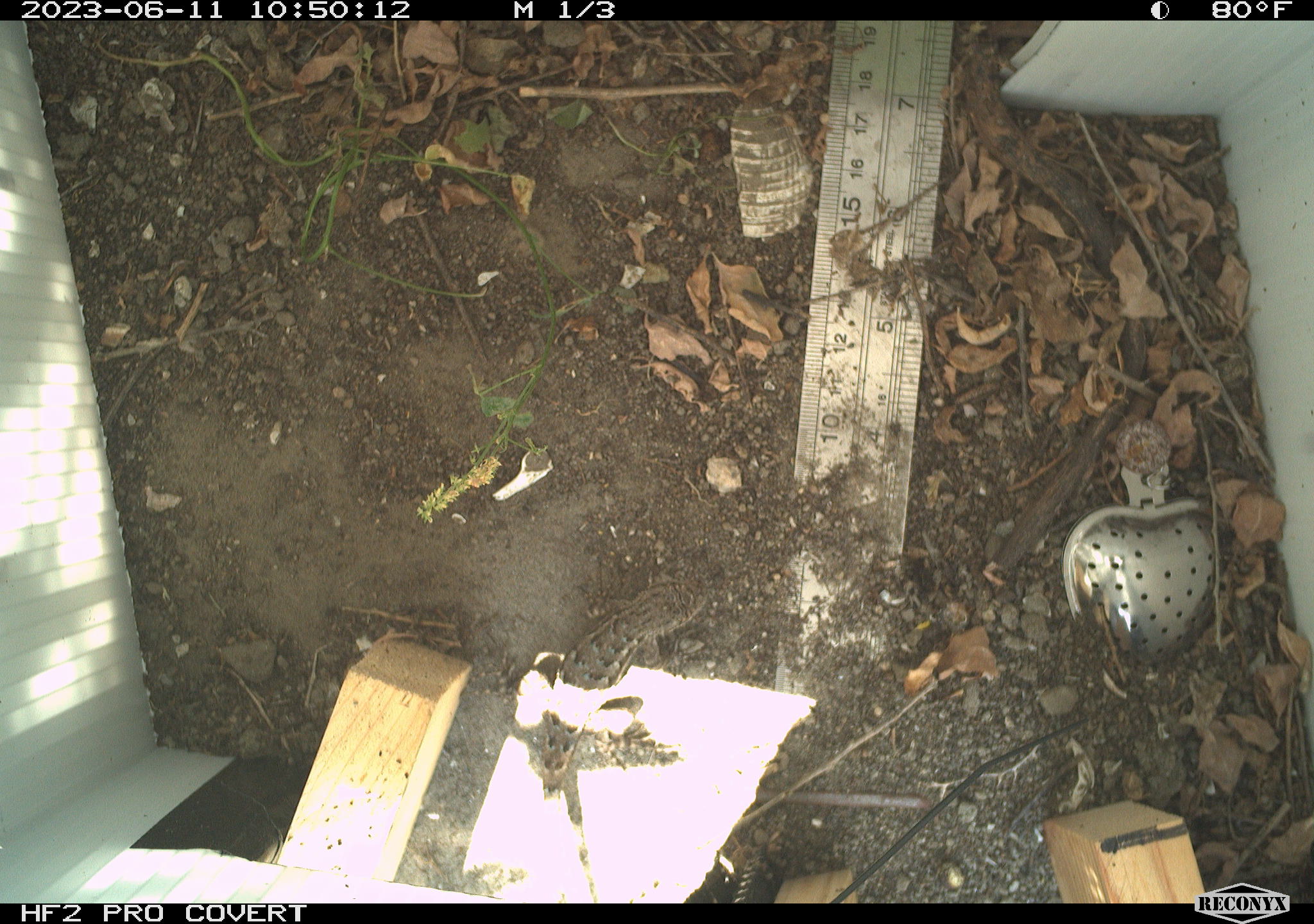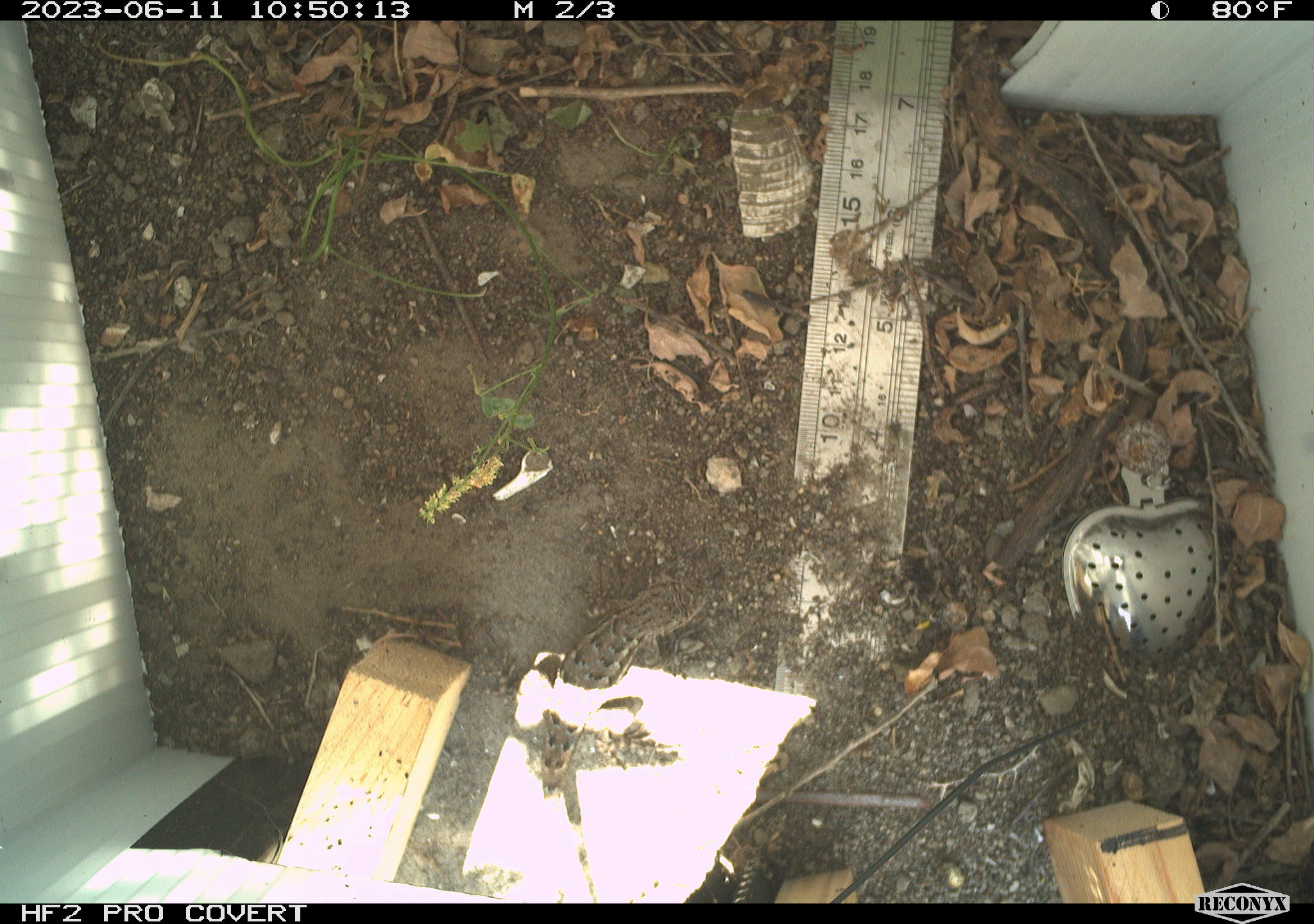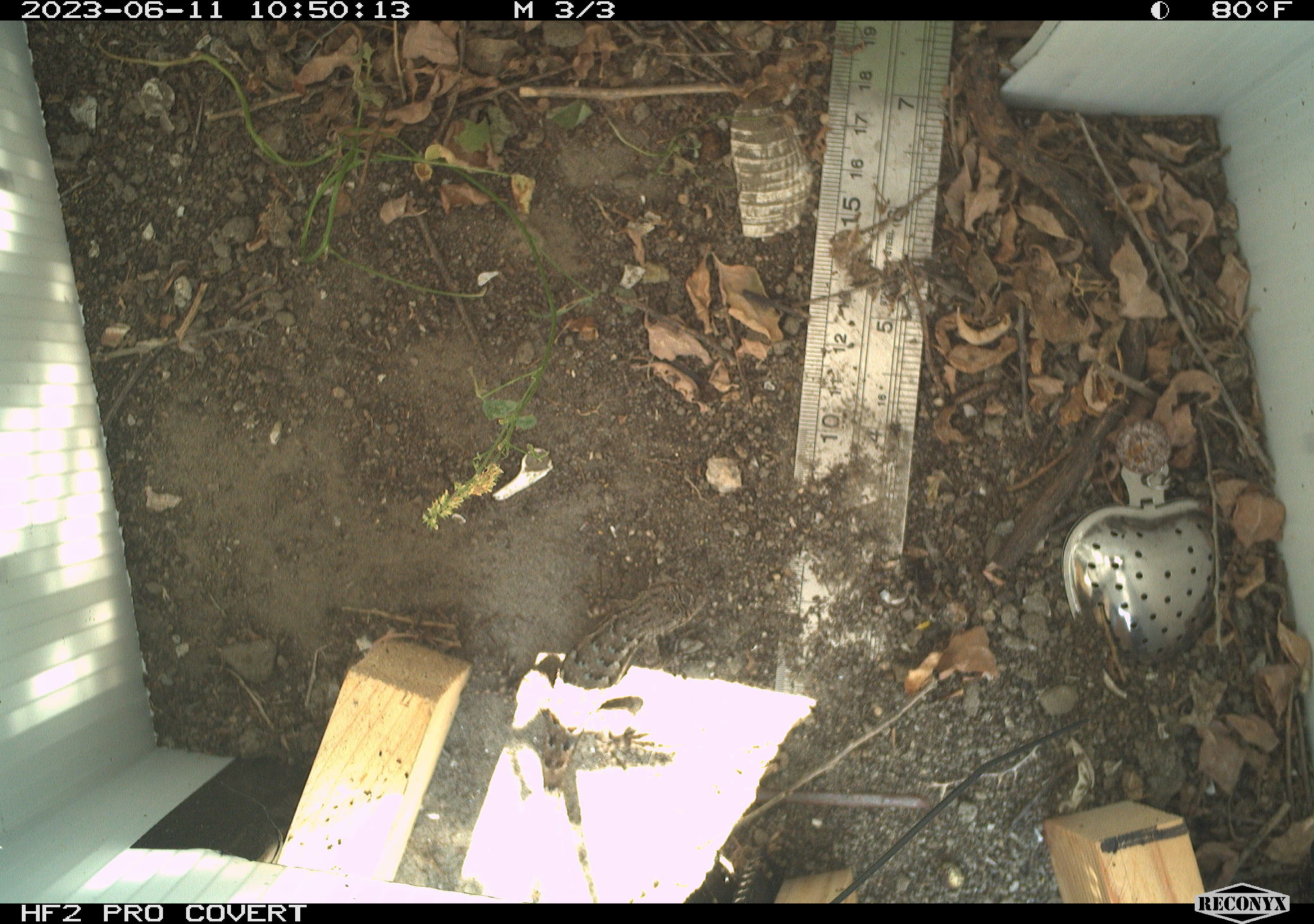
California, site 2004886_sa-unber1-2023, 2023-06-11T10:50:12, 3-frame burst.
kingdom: Animalia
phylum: Chordata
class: Reptilia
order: Squamata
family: Phrynosomatidae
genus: Sceloporus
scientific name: Sceloporus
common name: spiny lizards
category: sceloporus species